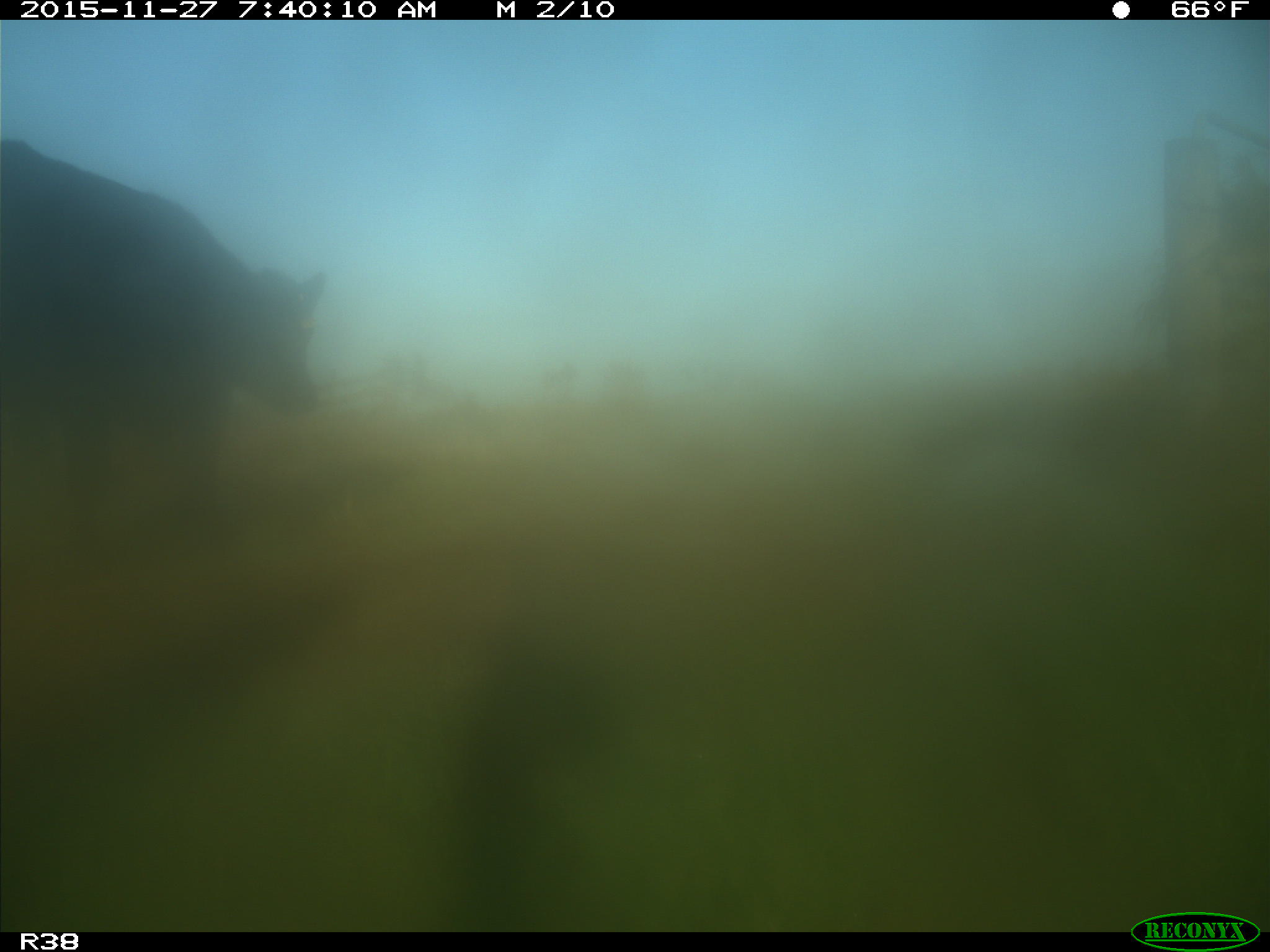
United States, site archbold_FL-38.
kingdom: Animalia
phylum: Chordata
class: Mammalia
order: Artiodactyla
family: Bovidae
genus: Bos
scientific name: Bos taurus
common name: domestic cow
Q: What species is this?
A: Bos taurus (domestic cow).